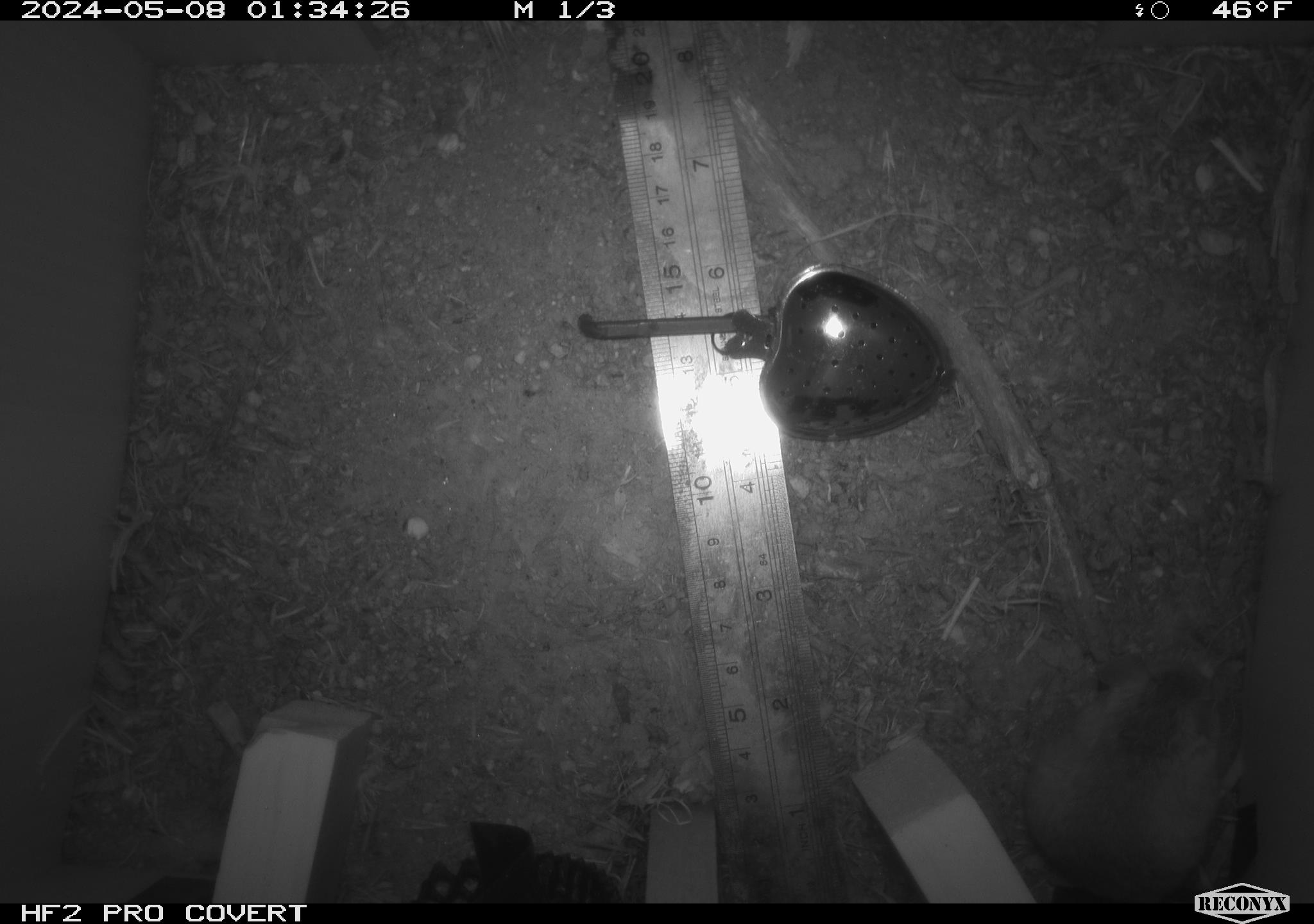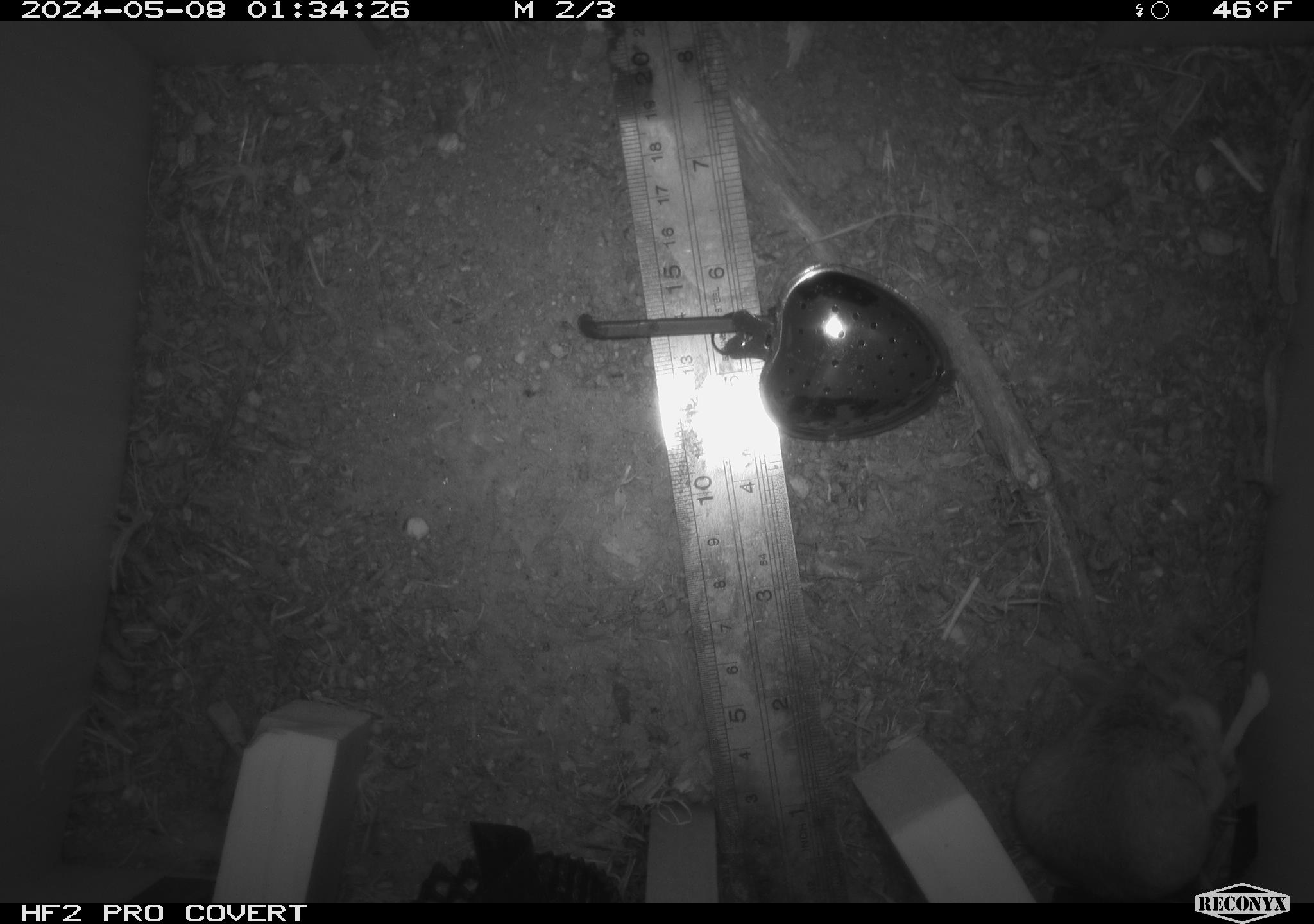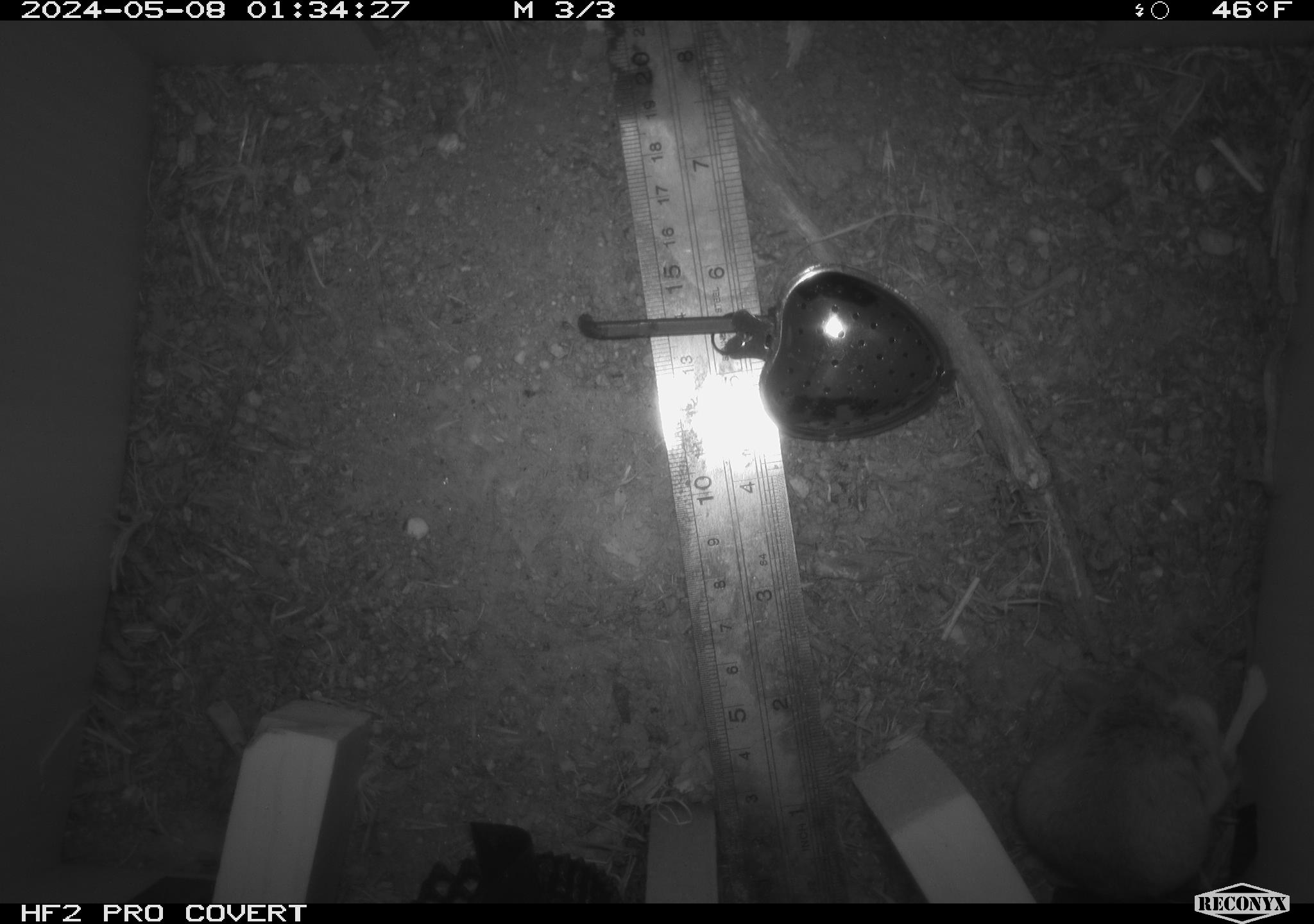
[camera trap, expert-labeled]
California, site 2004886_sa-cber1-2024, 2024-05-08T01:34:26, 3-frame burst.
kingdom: Animalia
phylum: Chordata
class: Mammalia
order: Rodentia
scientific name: Rodentia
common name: mouse species